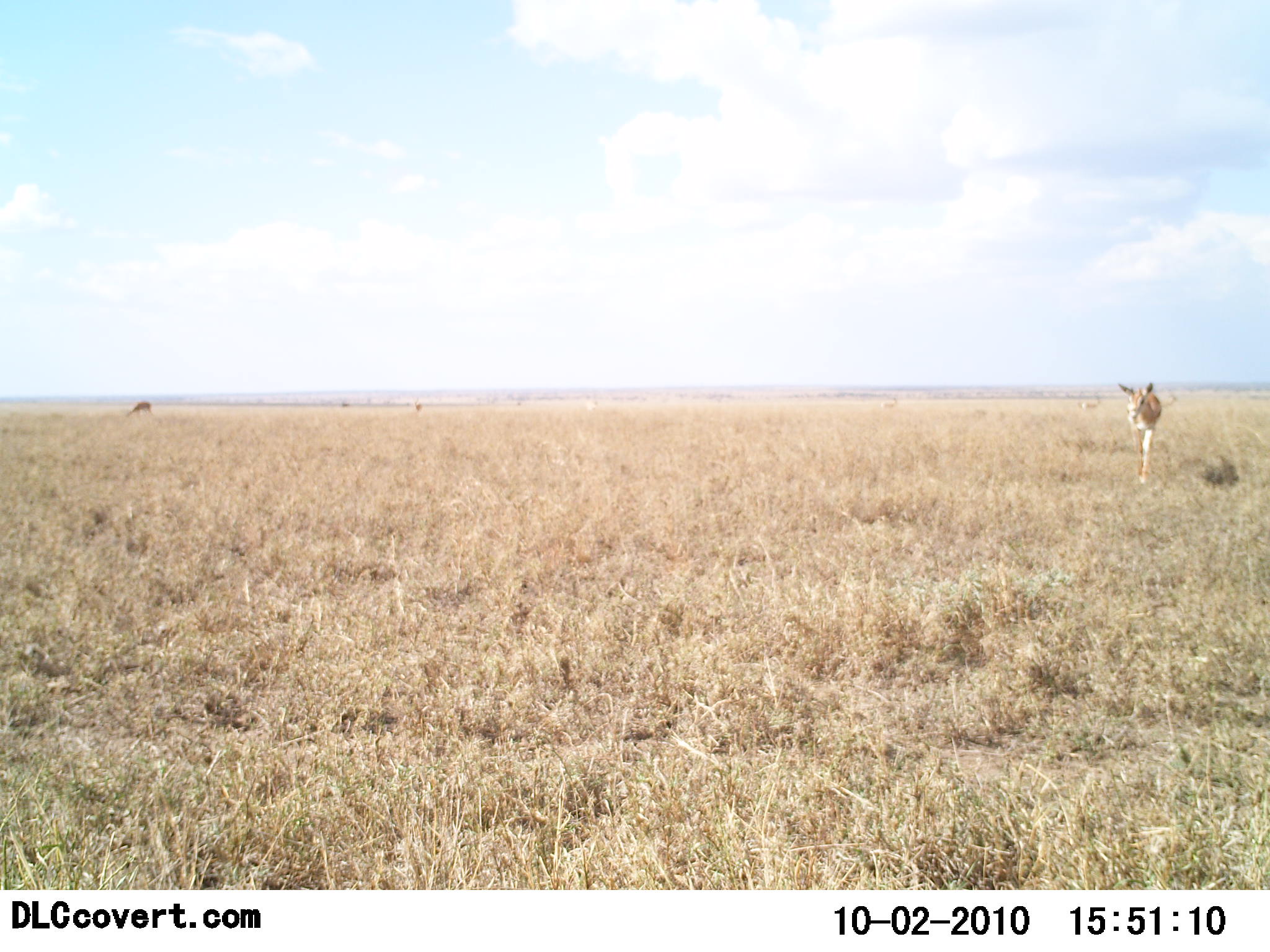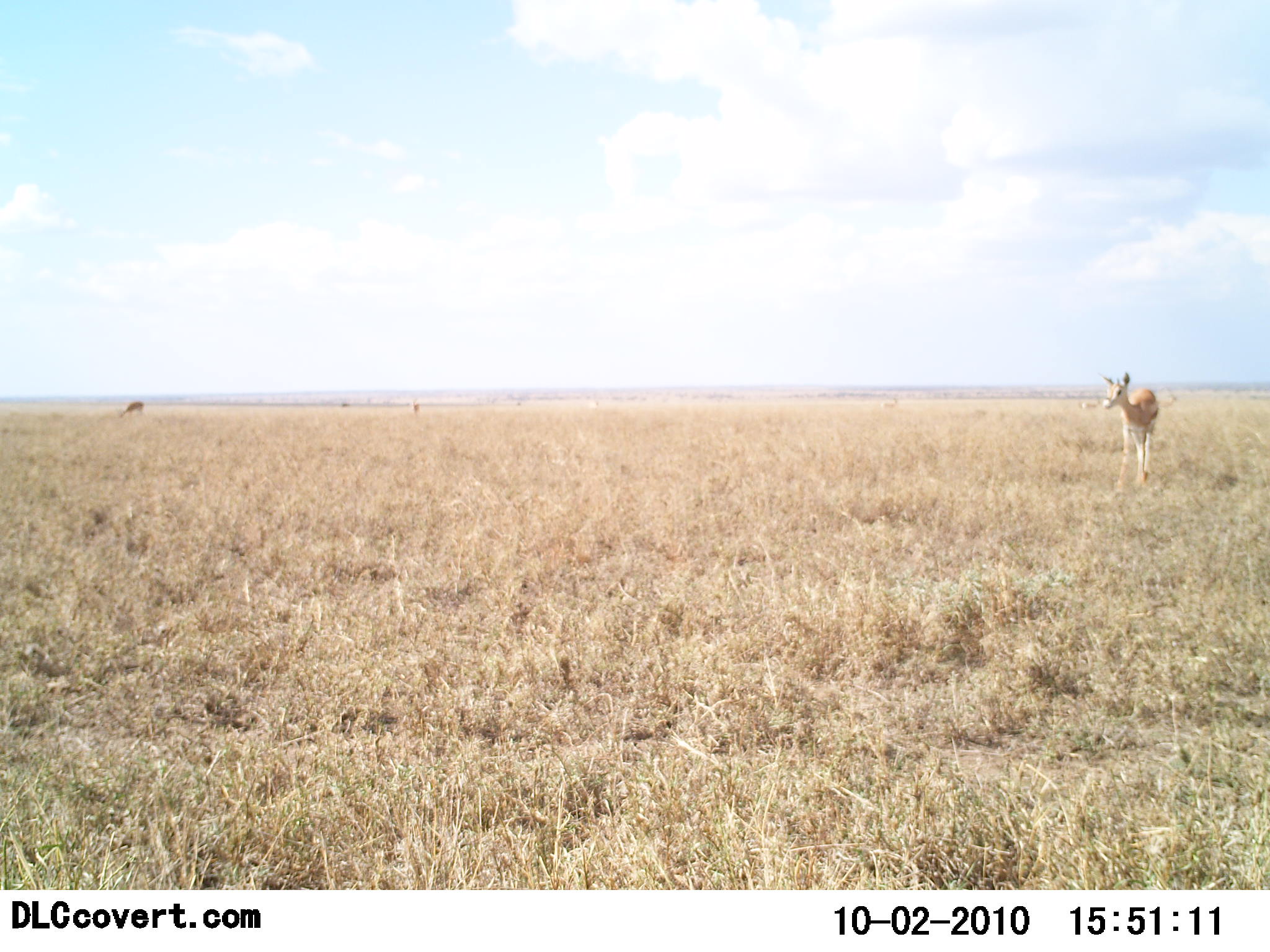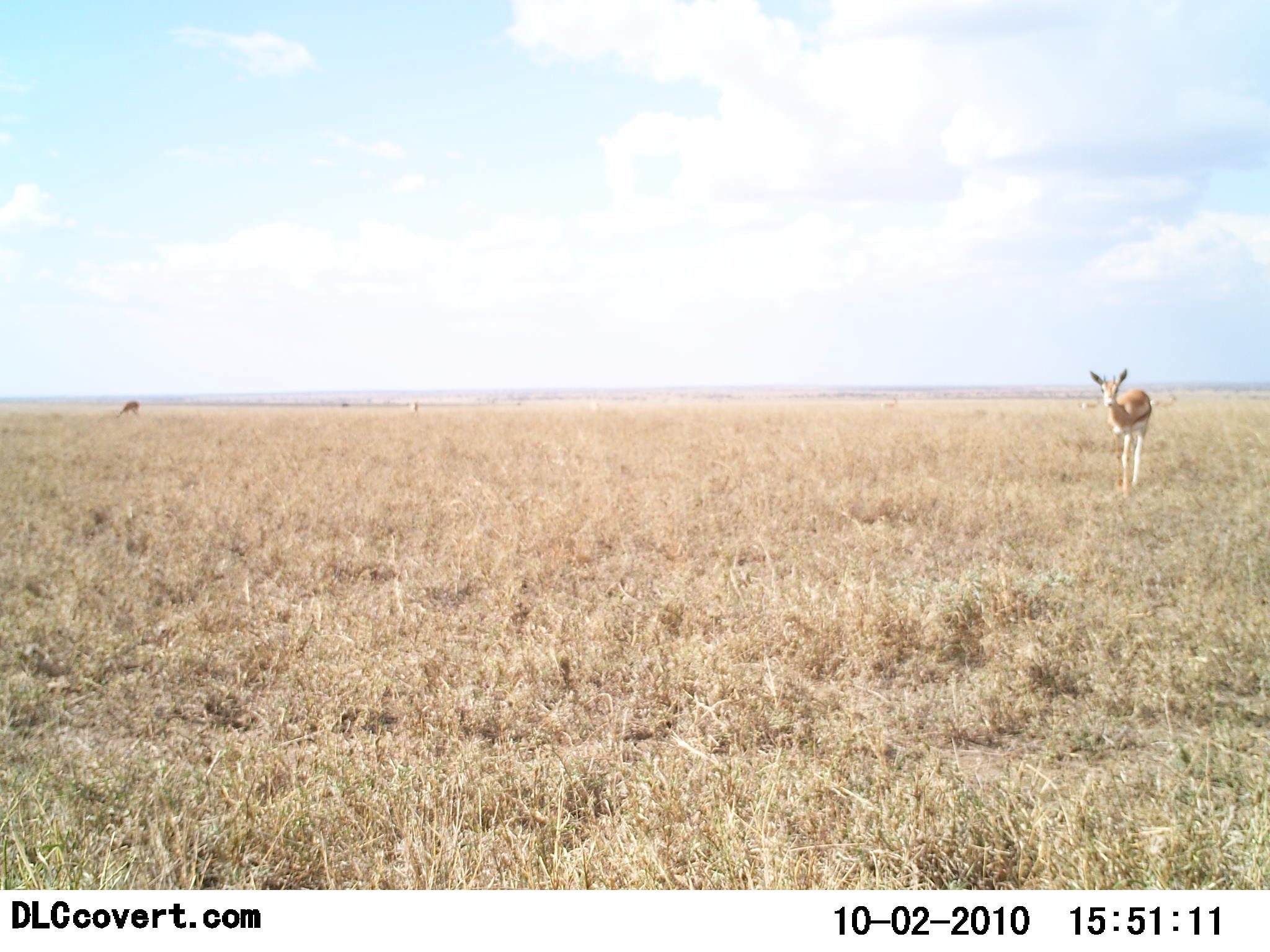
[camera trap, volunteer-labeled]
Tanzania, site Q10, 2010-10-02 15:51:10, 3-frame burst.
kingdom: Animalia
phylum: Chordata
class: Mammalia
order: Artiodactyla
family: Bovidae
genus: Eudorcas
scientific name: Eudorcas thomsonii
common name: thomson's gazelle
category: gazellethomsons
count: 2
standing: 23%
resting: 0%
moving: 85%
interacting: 0%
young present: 0%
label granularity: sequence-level